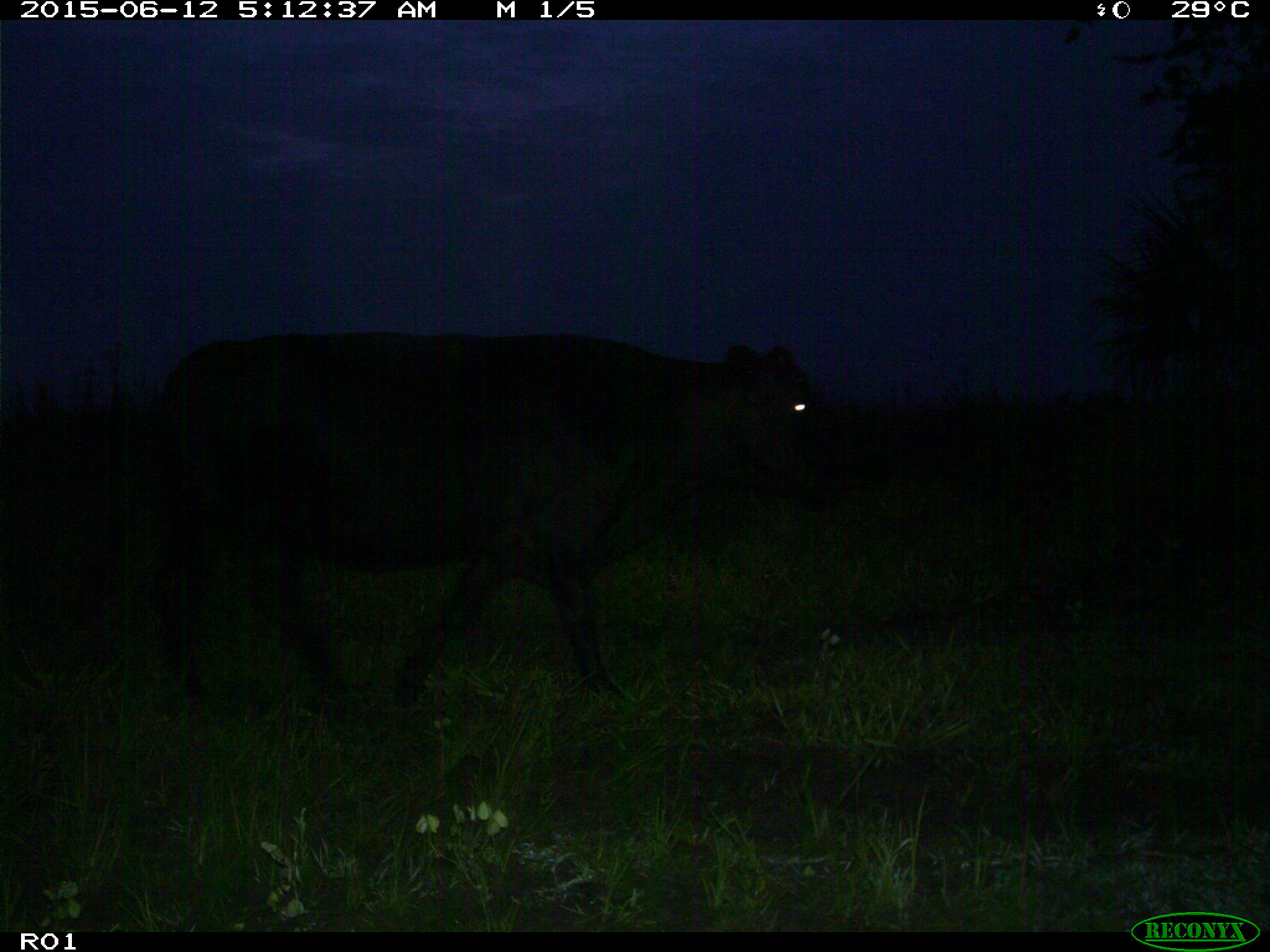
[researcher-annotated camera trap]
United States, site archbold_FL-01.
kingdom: Animalia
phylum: Chordata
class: Mammalia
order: Artiodactyla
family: Bovidae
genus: Bos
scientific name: Bos taurus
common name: domestic cow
Bos taurus (domestic cow).